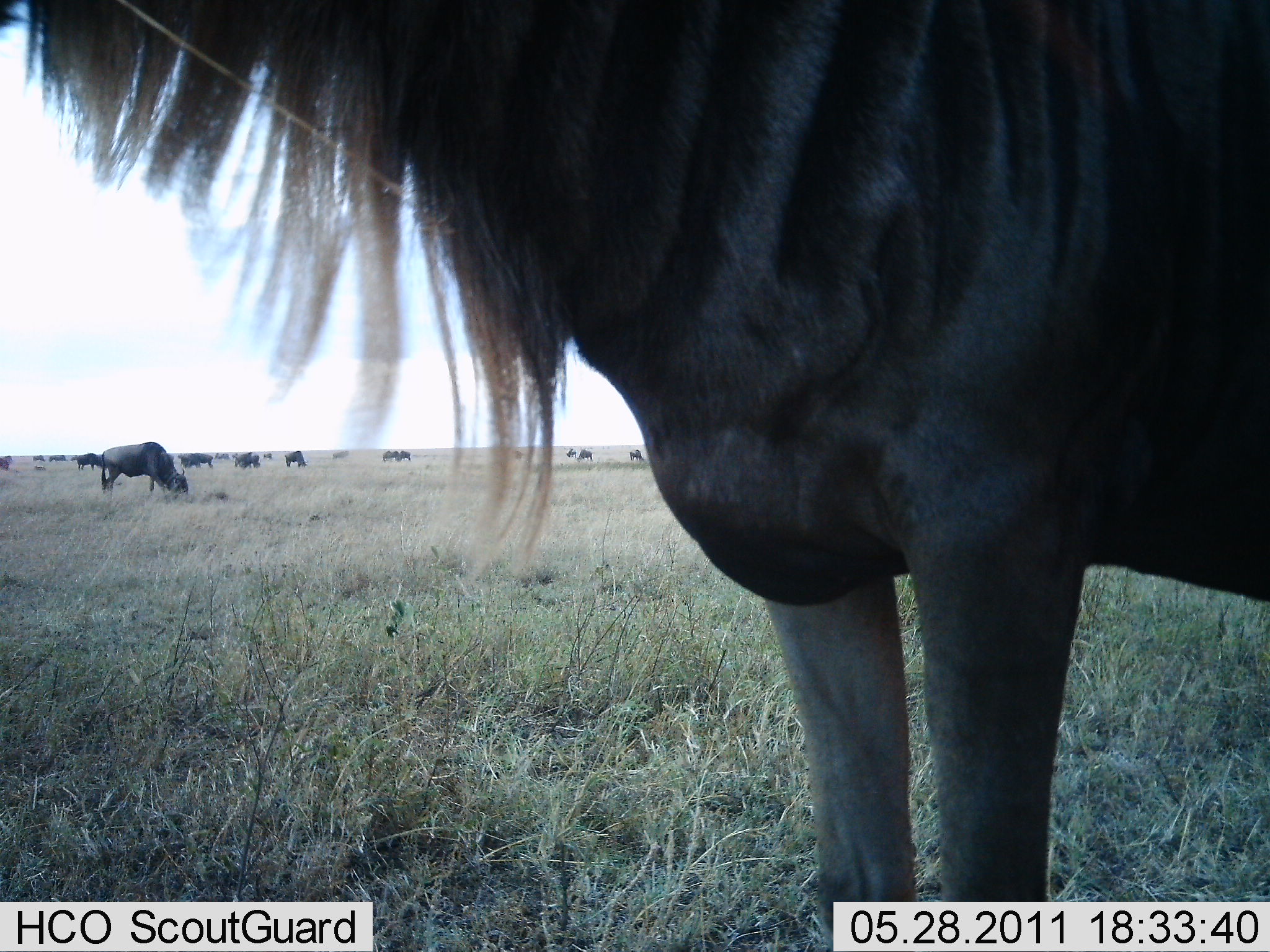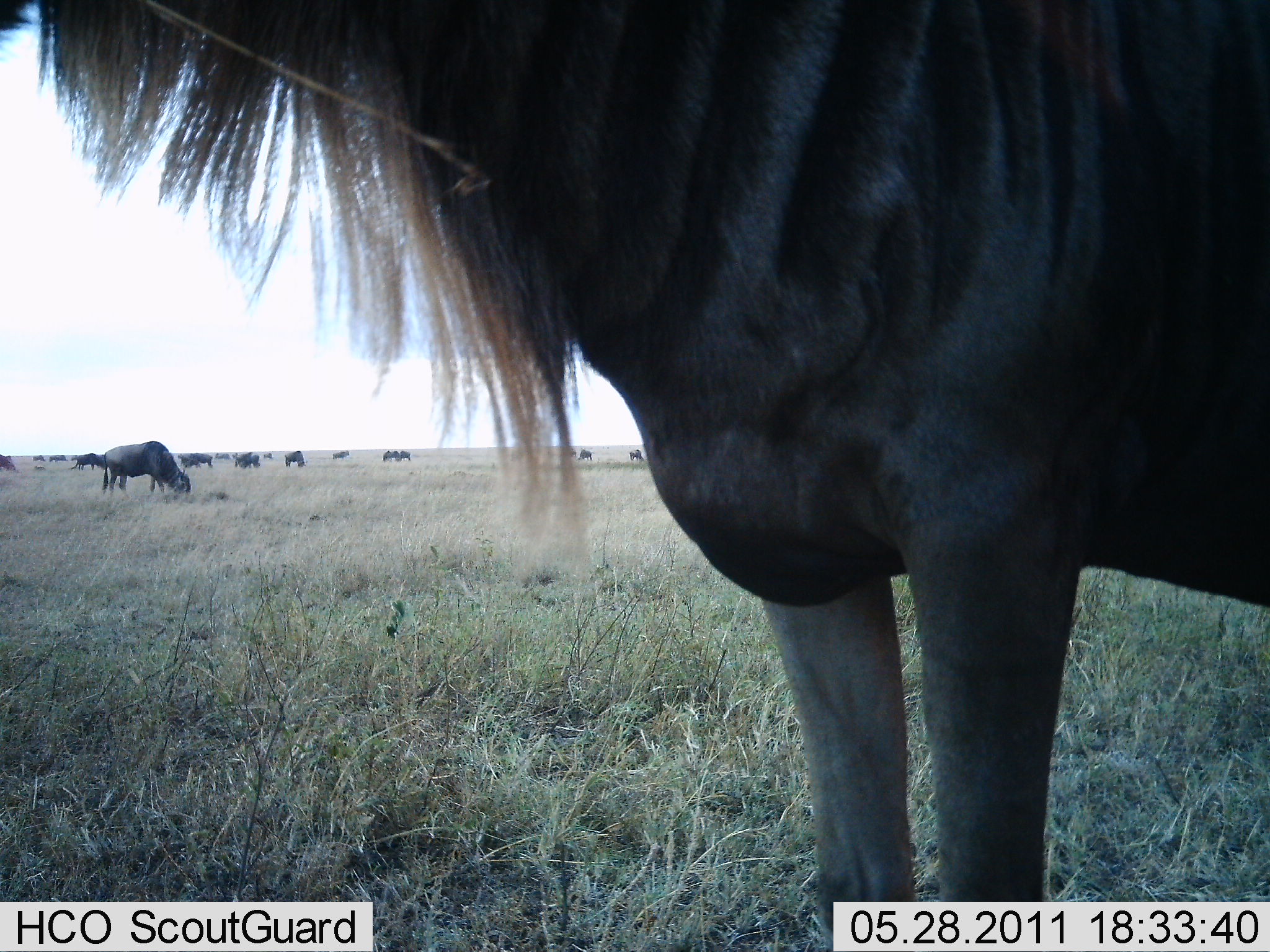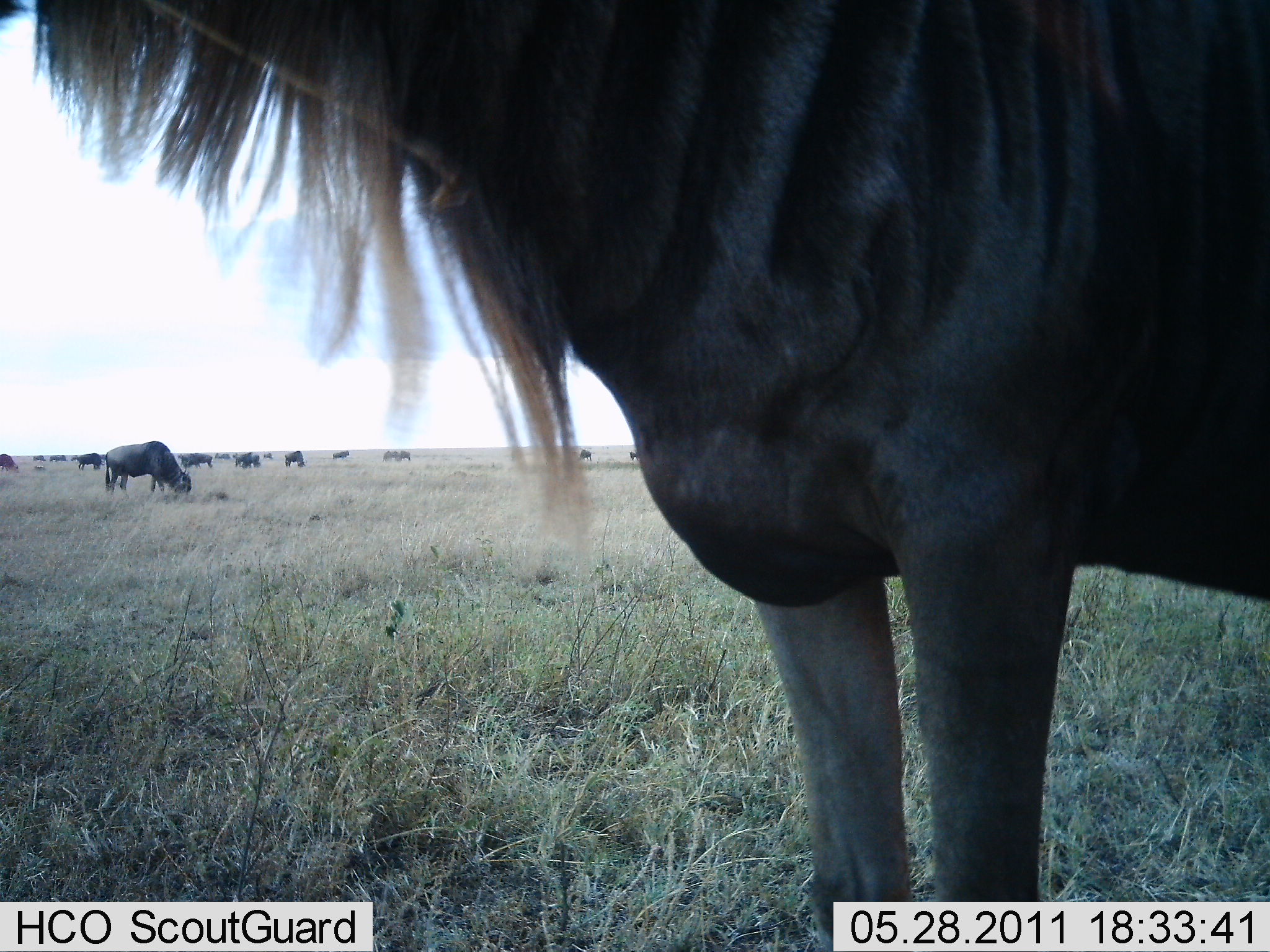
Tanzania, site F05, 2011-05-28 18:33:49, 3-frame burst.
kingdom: Animalia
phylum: Chordata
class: Mammalia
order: Artiodactyla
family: Bovidae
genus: Connochaetes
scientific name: Connochaetes taurinus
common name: blue wildebeest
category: wildebeest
Wildebeest (blue wildebeest) (Connochaetes taurinus), count 11-50. Behavior (volunteer vote fractions): standing 92%, resting 0%, moving 8%, interacting 0%. Young present (vote fraction): 0%. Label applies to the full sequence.